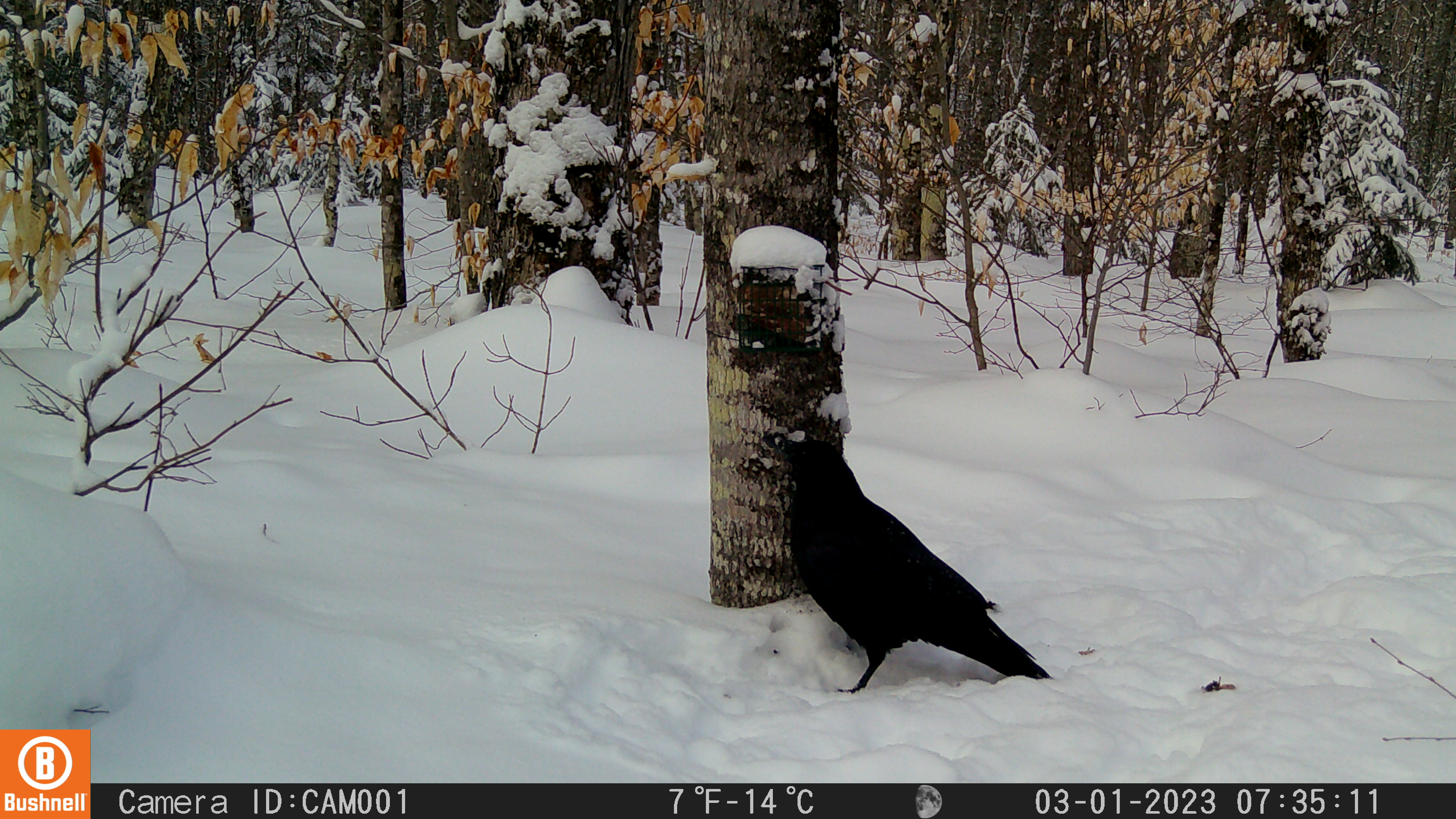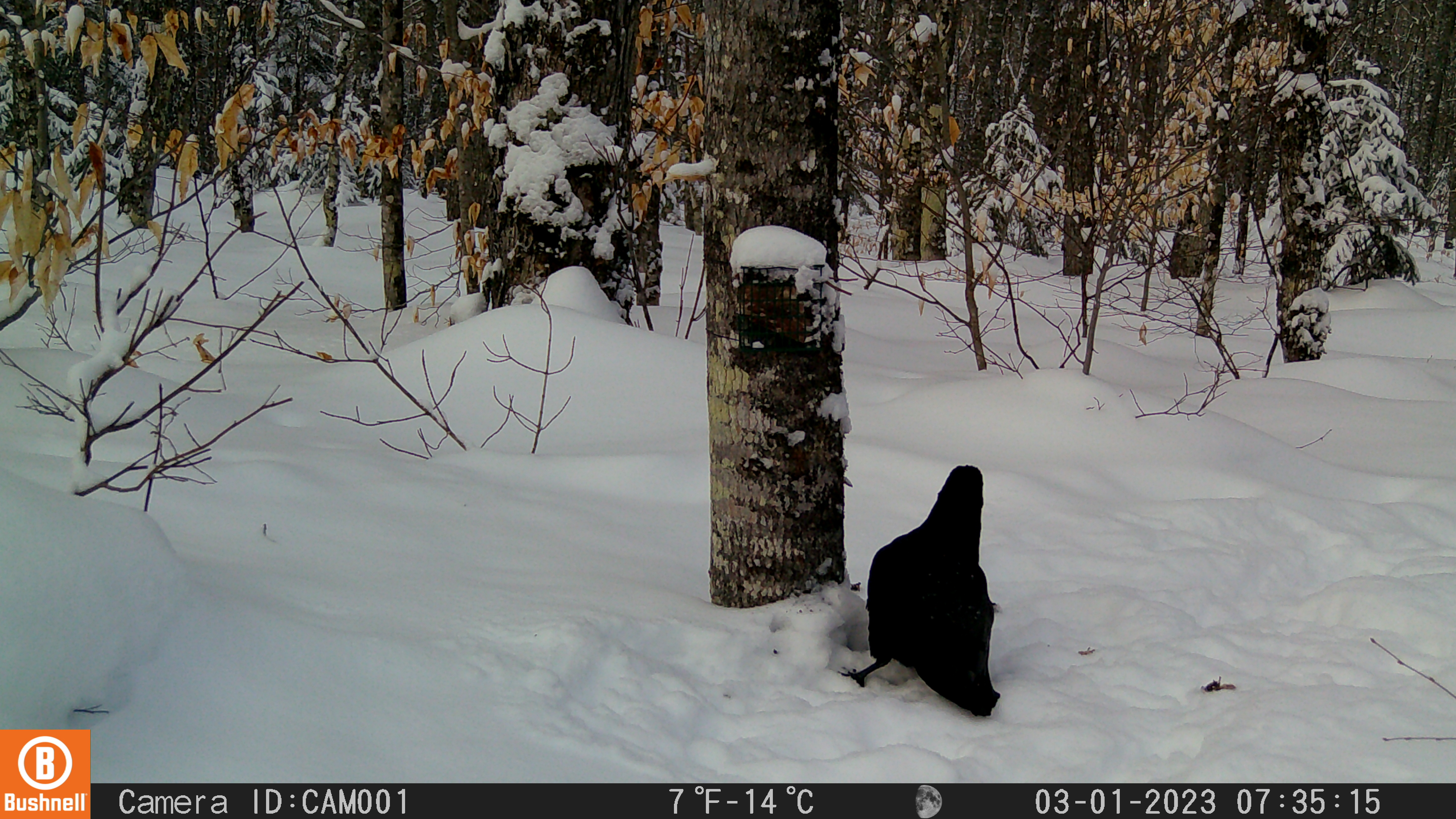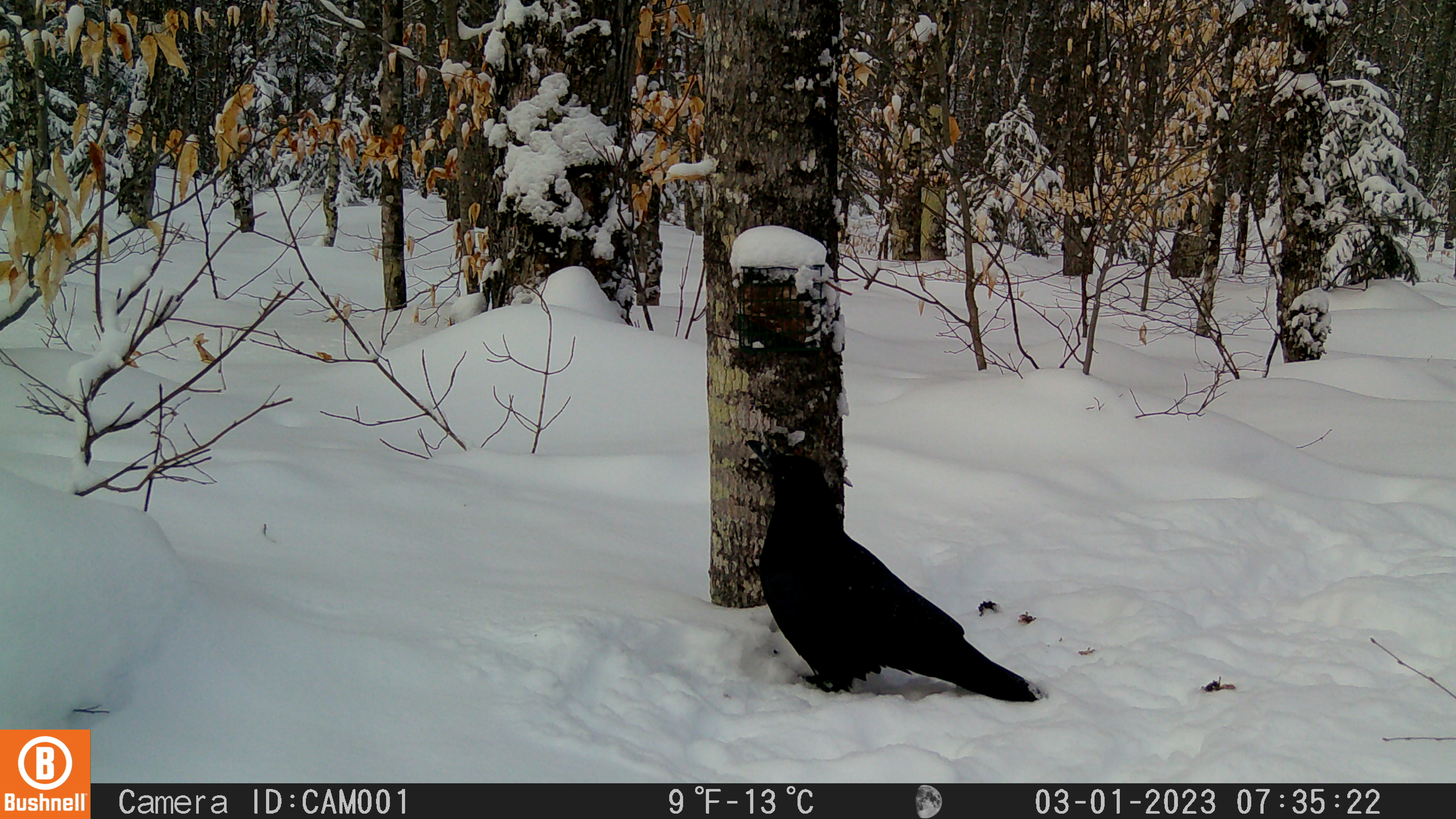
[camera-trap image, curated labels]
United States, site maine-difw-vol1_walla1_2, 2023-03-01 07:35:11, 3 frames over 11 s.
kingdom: Animalia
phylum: Chordata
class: Aves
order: Passeriformes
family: Corvidae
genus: Corvus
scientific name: Corvus corax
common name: common raven